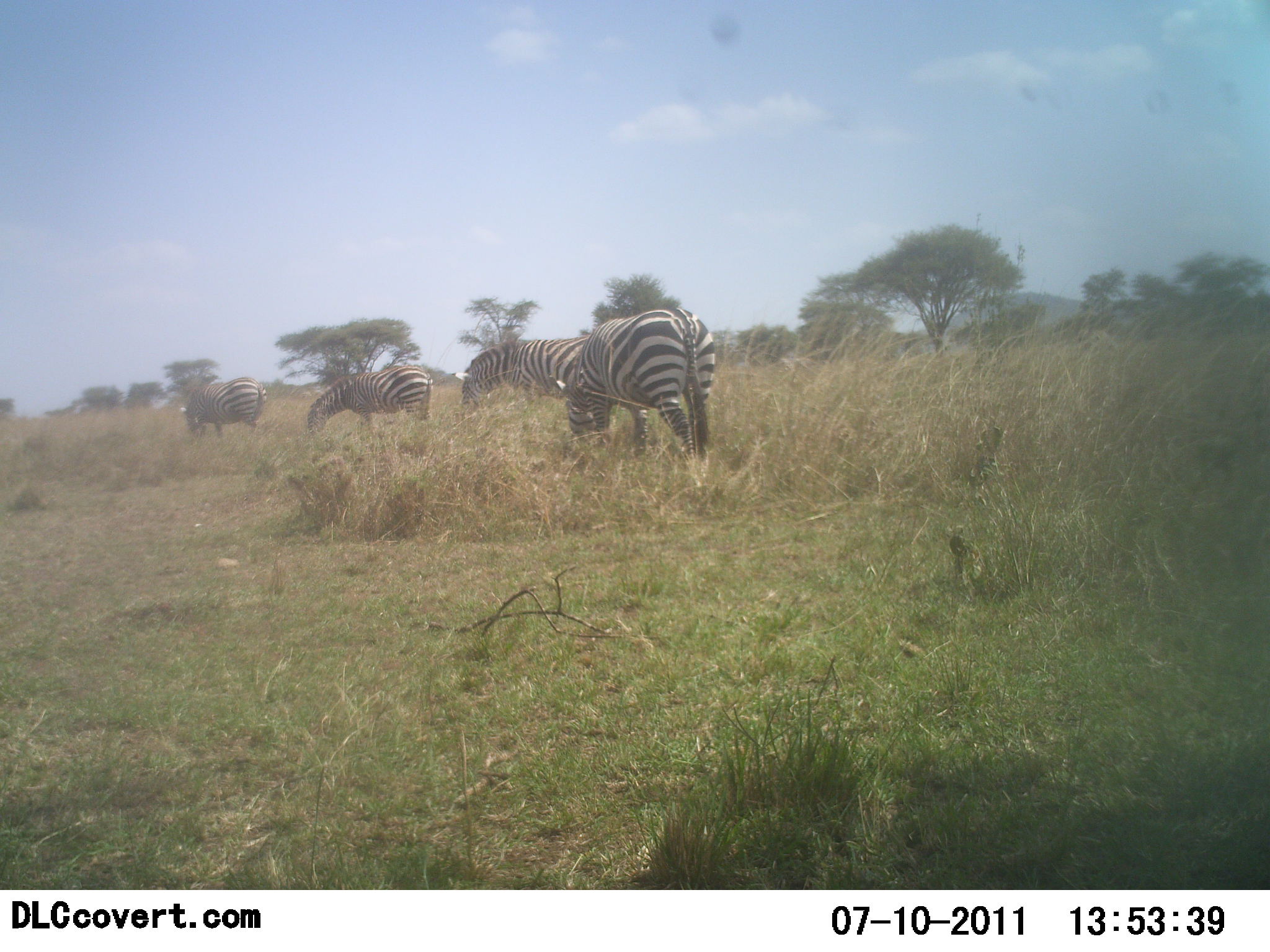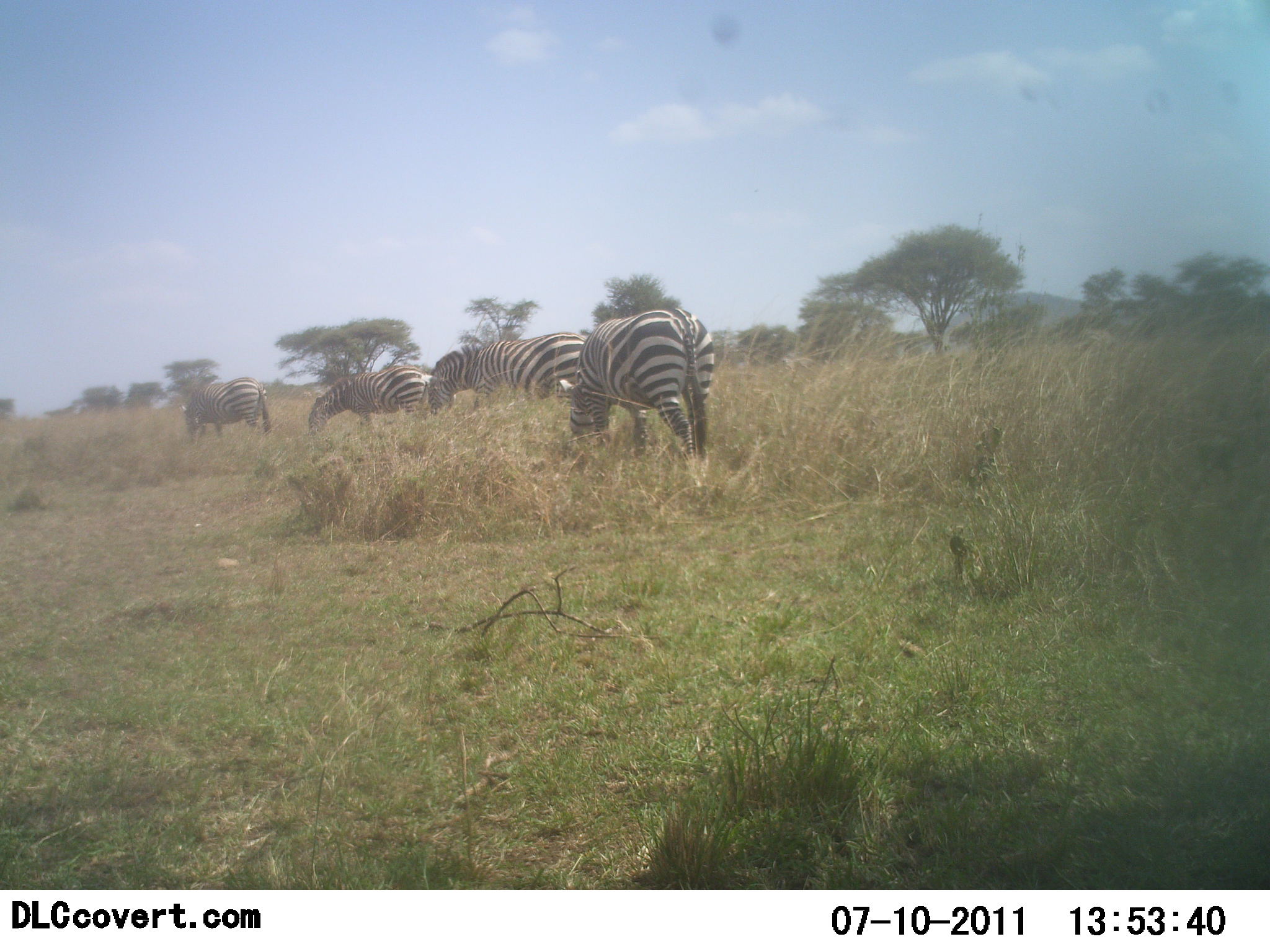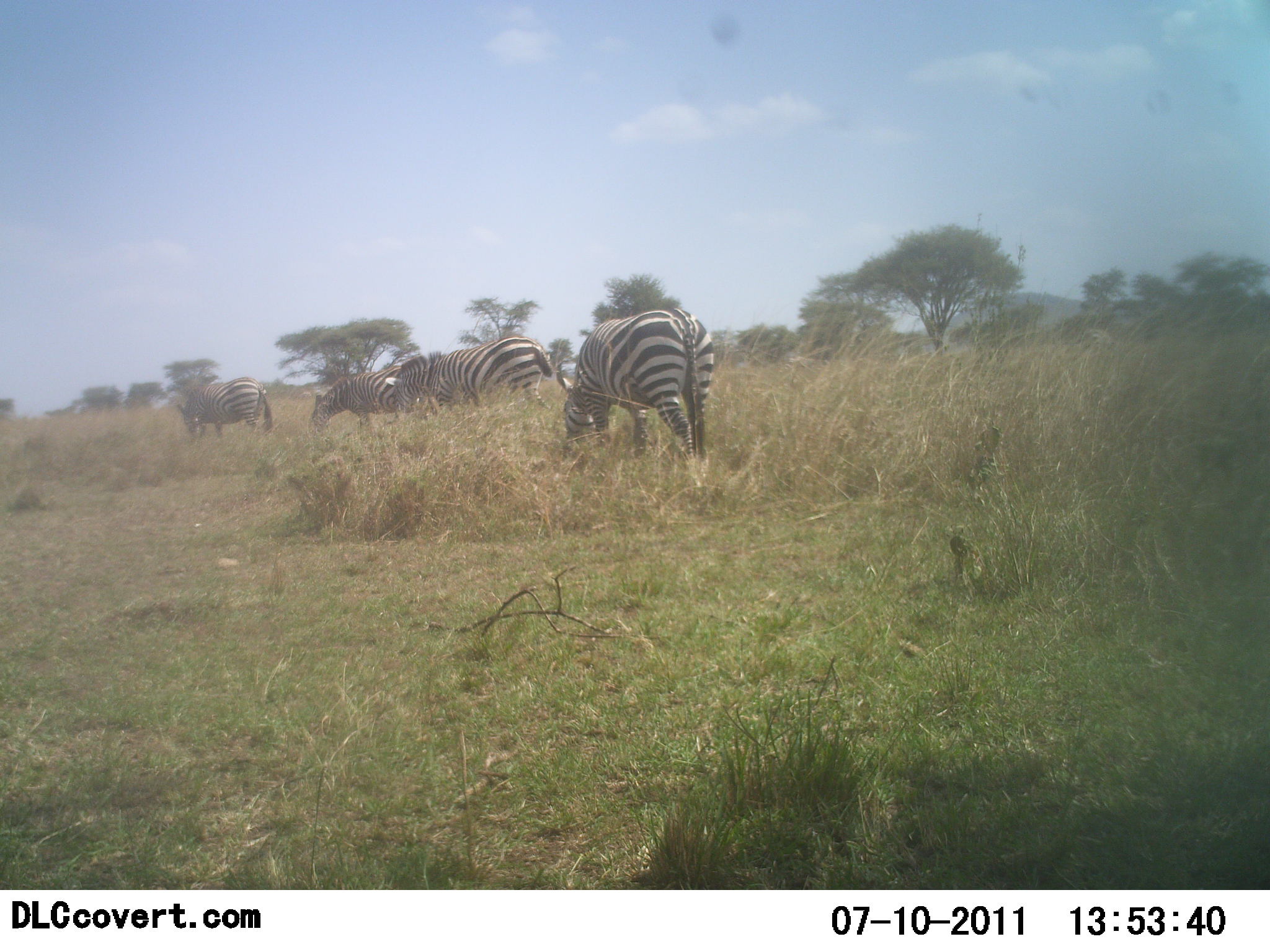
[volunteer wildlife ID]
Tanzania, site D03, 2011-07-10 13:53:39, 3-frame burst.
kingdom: Animalia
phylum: Chordata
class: Mammalia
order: Perissodactyla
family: Equidae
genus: Equus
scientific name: Equus quagga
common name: plains zebra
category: zebra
Zebra (plains zebra) (Equus quagga), count 4. Behavior (volunteer vote fractions): standing 40%, resting 0%, moving 20%, interacting 0%. Young present (vote fraction): 0%. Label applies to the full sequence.